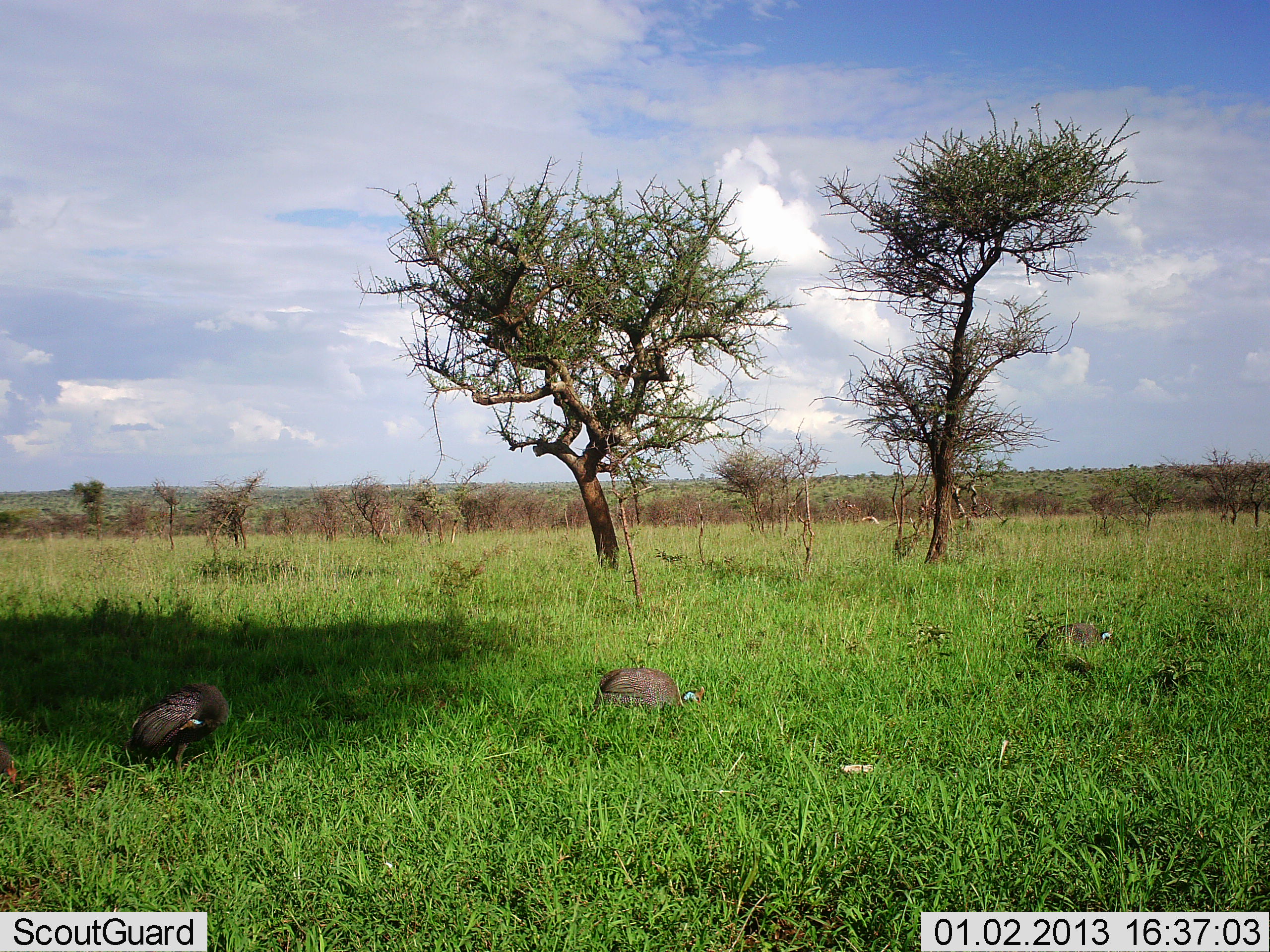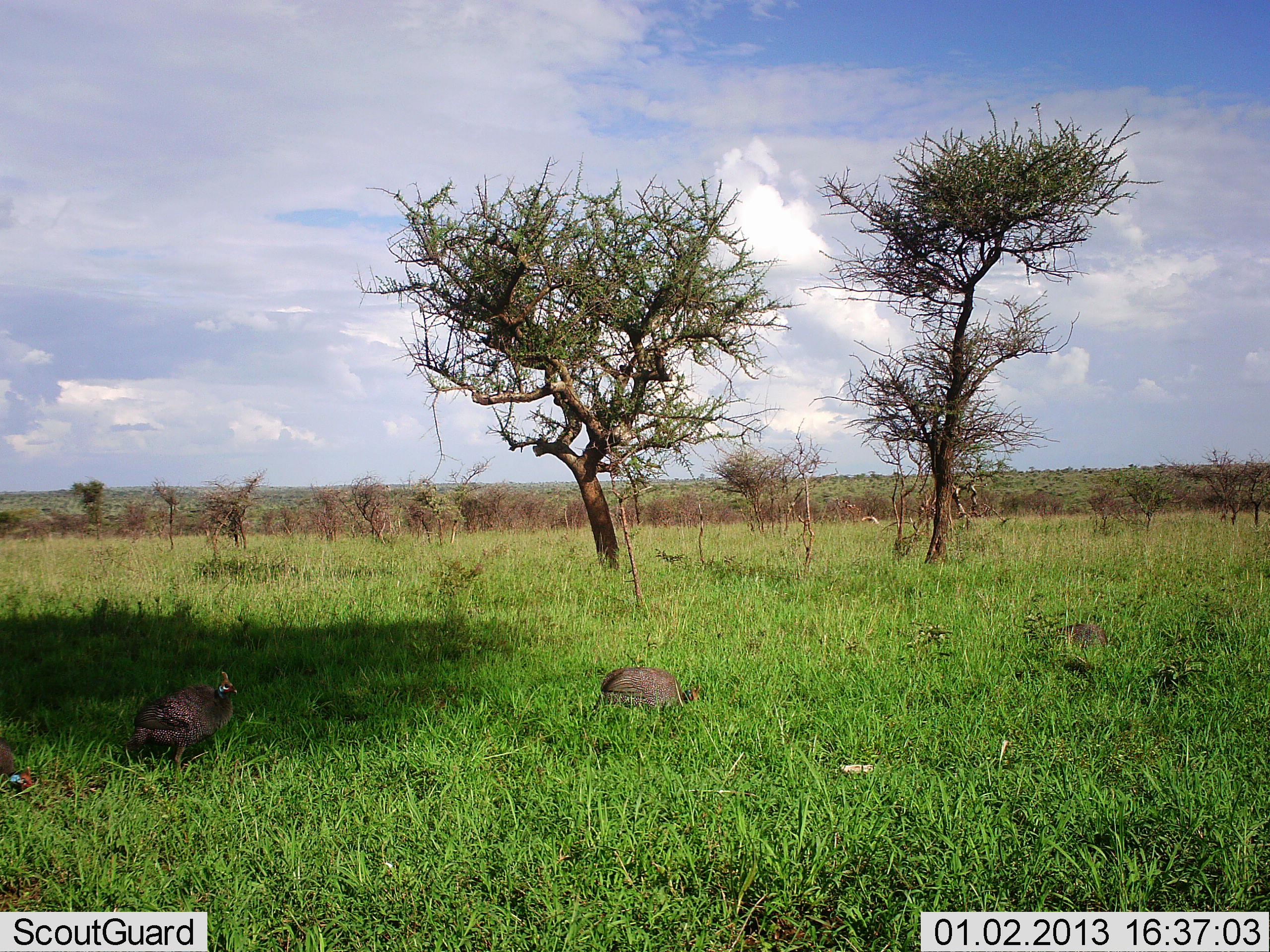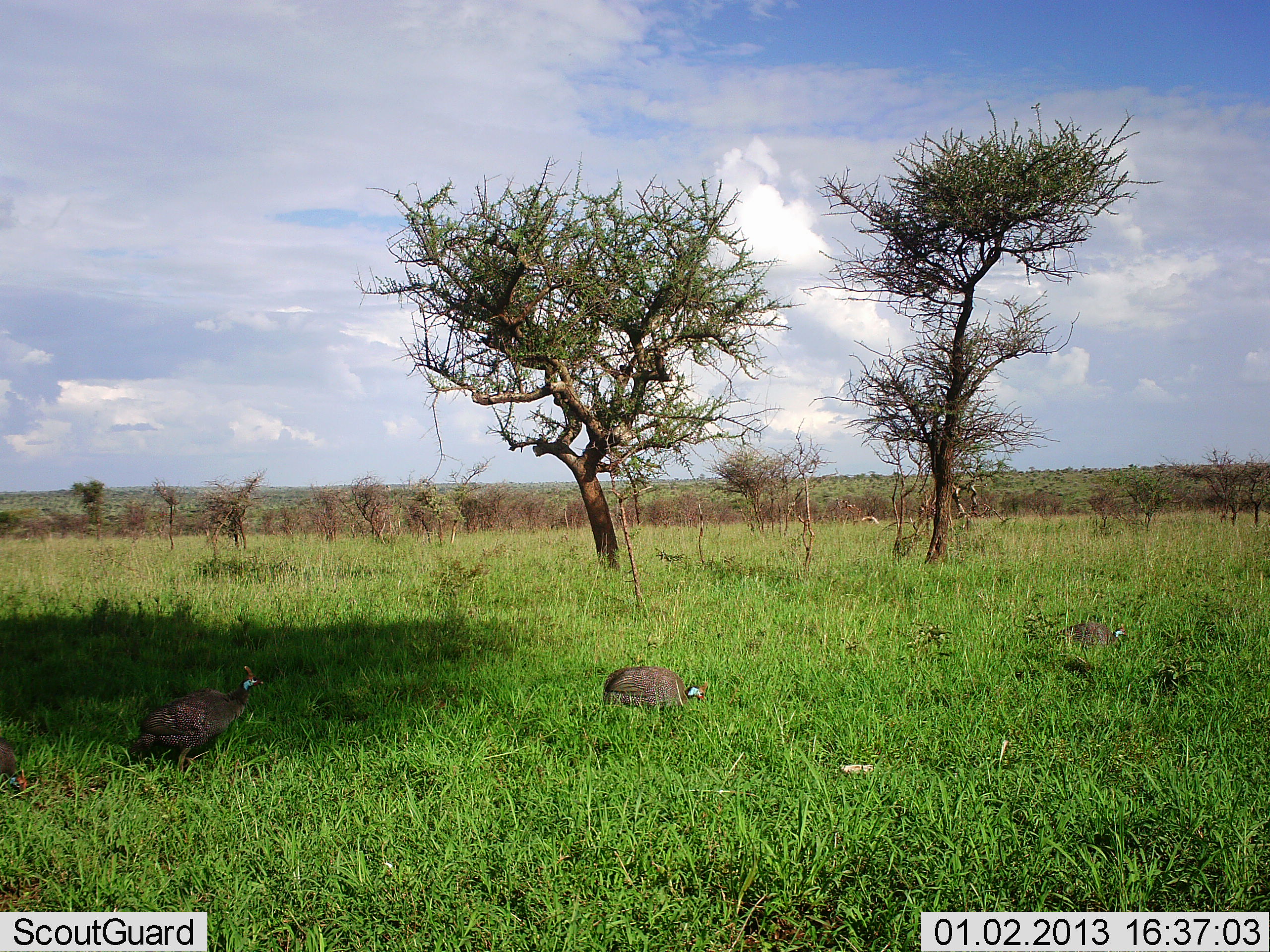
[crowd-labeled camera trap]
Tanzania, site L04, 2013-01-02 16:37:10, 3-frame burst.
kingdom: Animalia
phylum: Chordata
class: Aves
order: Galliformes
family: Numididae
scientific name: Numididae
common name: guinea fowl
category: guineafowl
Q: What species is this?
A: Guineafowl (guinea fowl) (Numididae).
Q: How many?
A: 4.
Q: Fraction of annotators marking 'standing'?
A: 28%.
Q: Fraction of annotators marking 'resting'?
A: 6%.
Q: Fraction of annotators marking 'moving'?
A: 17%.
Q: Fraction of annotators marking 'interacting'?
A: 0%.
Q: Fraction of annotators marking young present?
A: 0%.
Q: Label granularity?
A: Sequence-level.